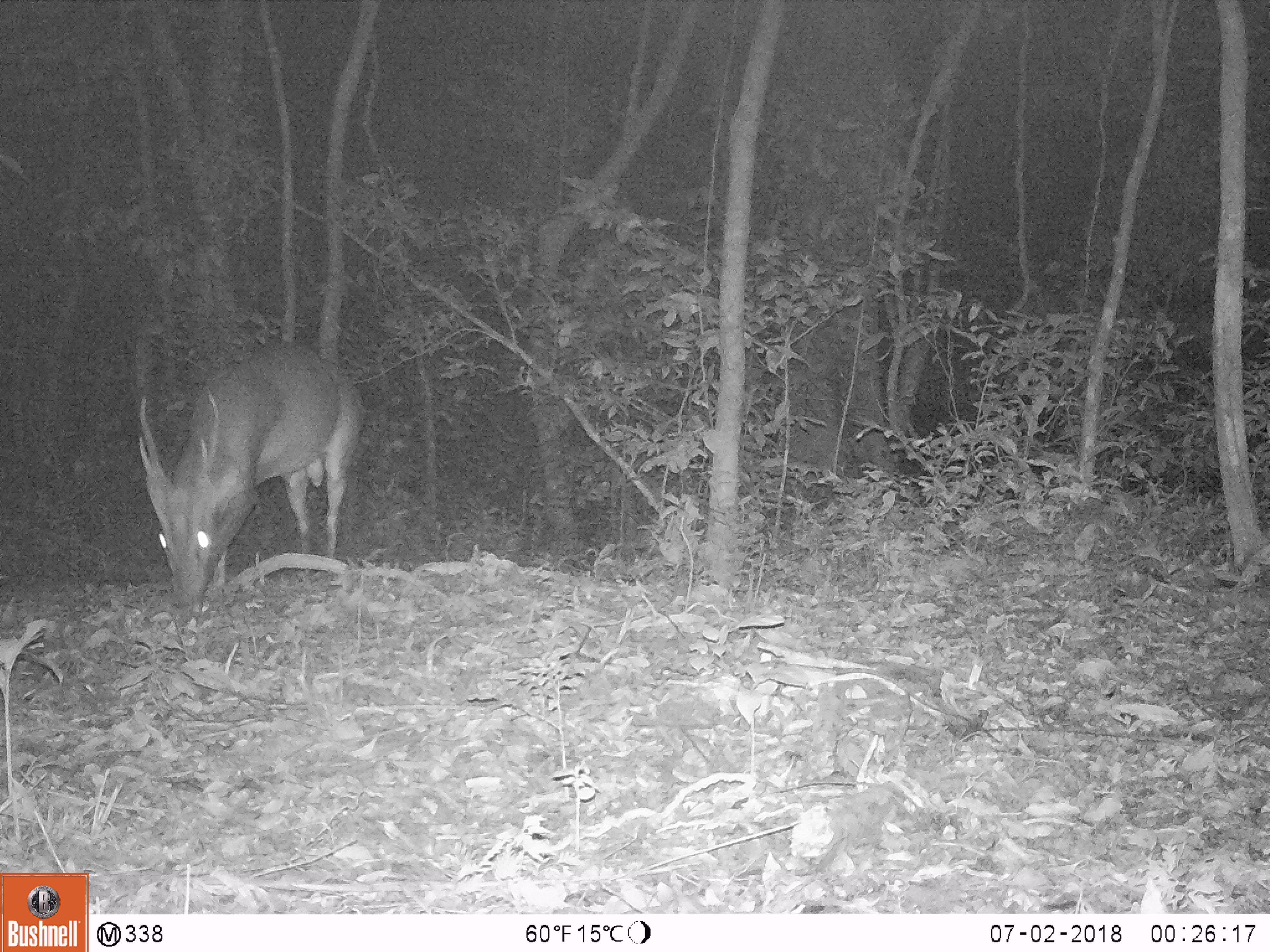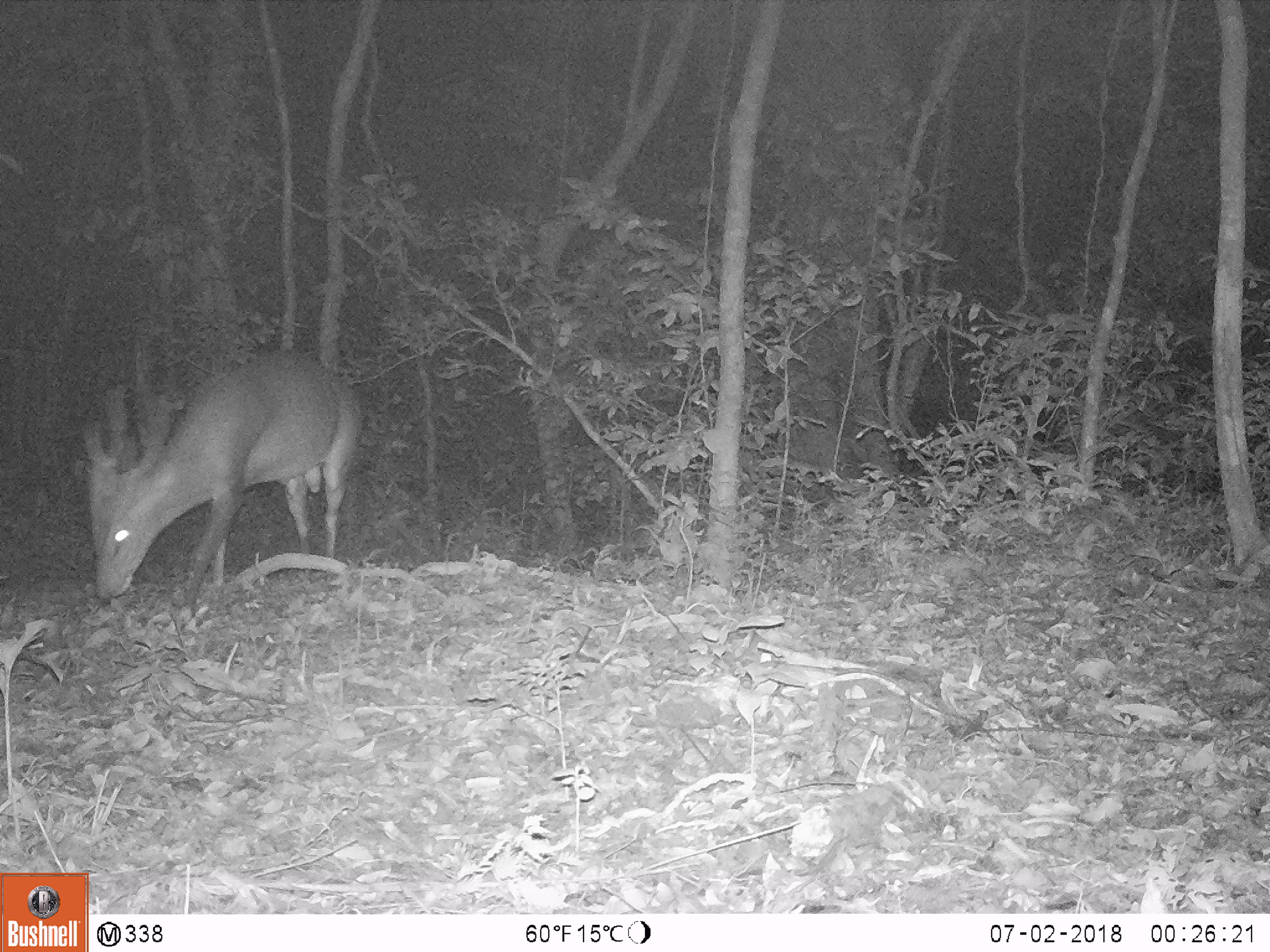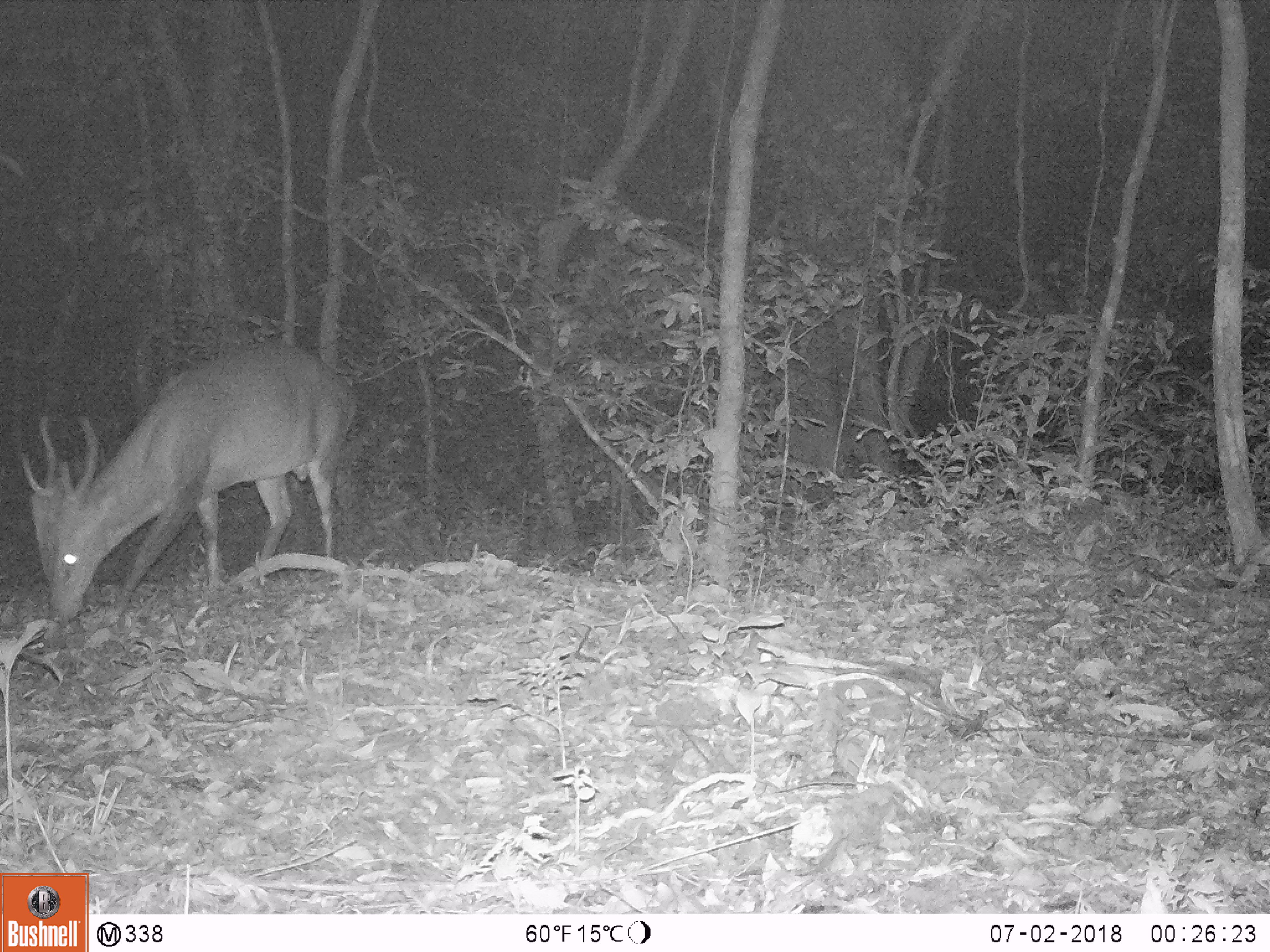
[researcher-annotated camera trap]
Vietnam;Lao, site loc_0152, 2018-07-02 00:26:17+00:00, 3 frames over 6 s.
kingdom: Animalia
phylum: Chordata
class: Mammalia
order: Artiodactyla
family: Cervidae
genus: Muntiacus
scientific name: Muntiacus vuquangensis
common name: large-antlered muntjac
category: large antlered muntjac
Large antlered muntjac (large-antlered muntjac) (Muntiacus vuquangensis). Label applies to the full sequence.